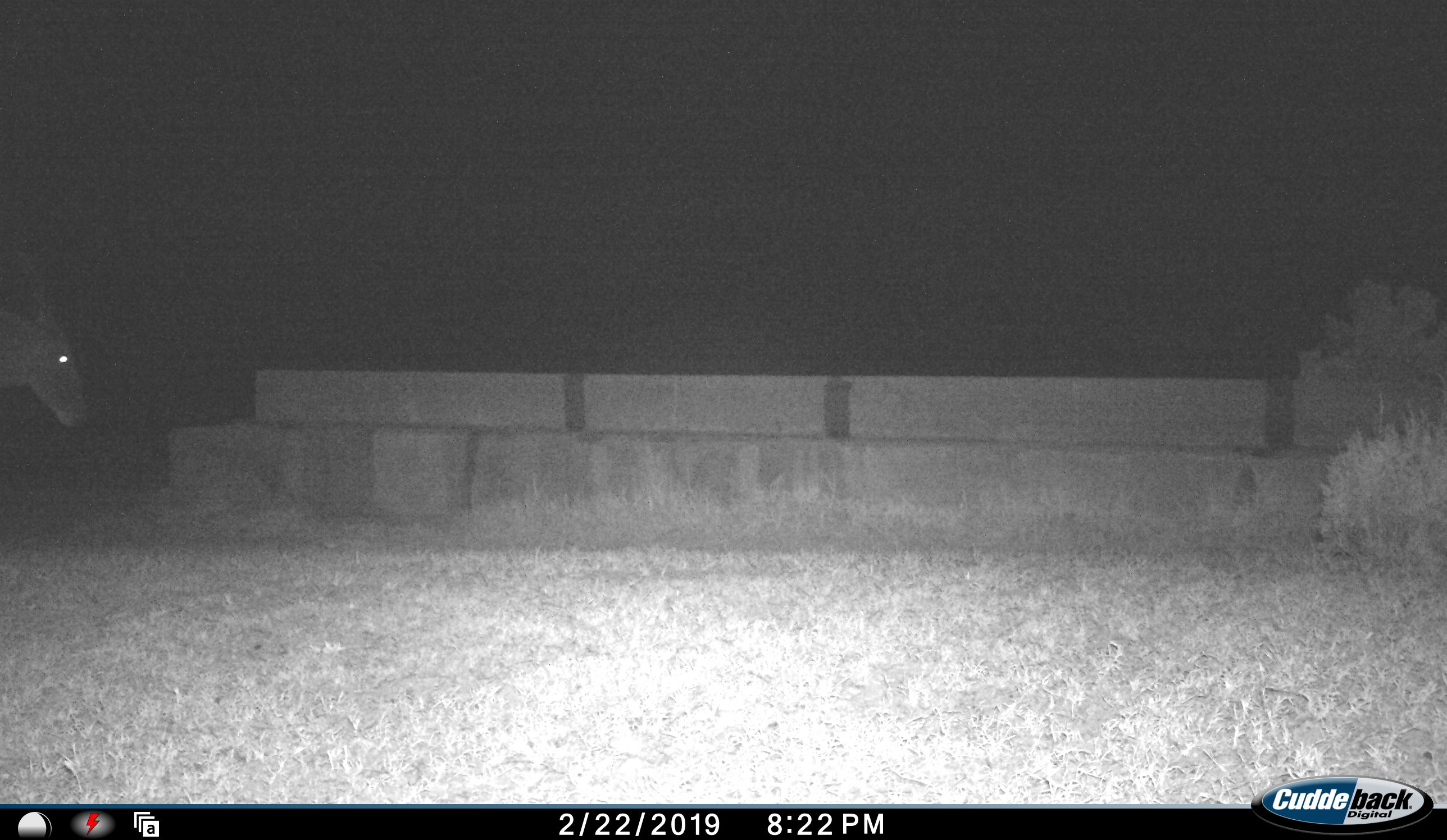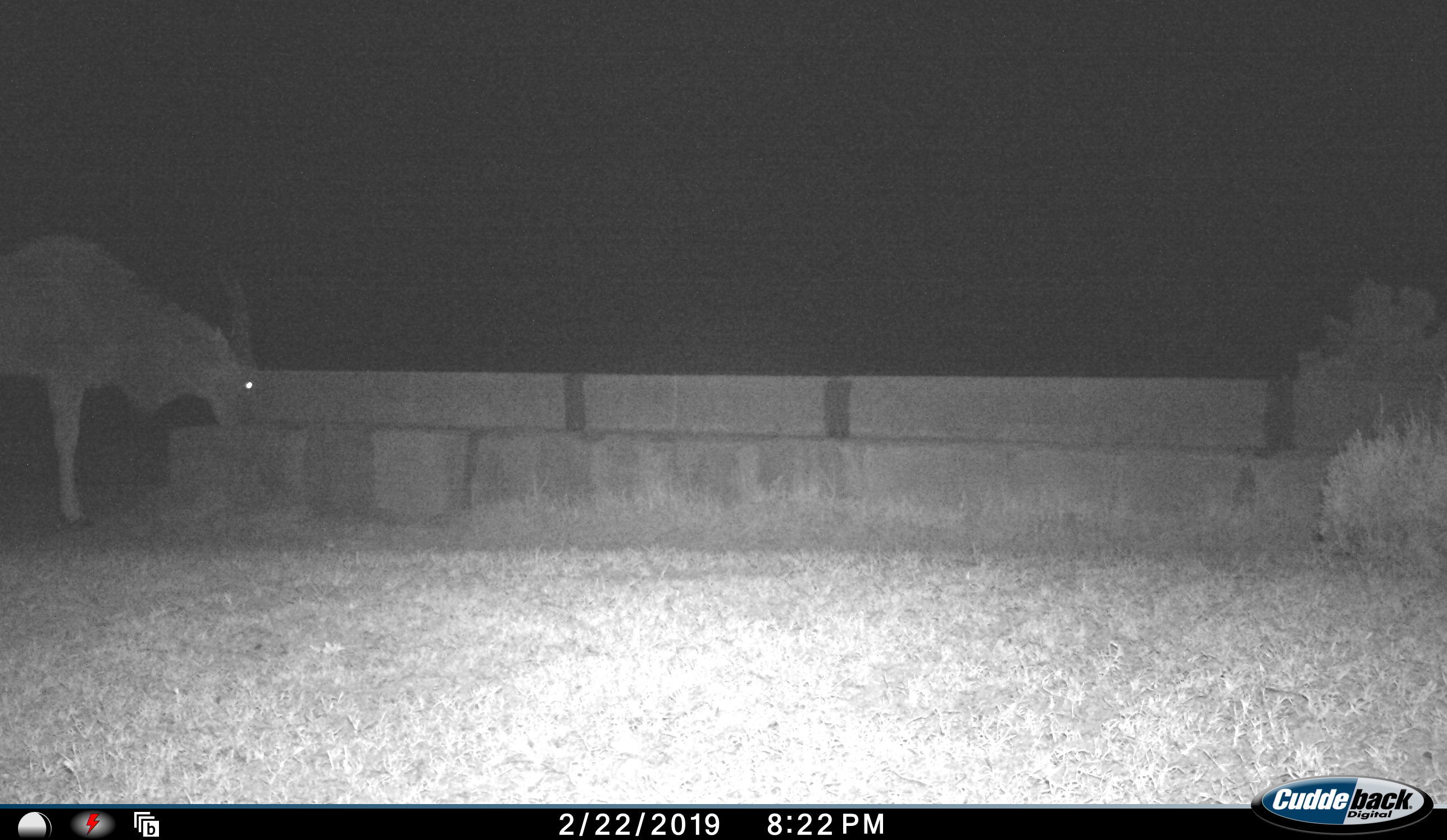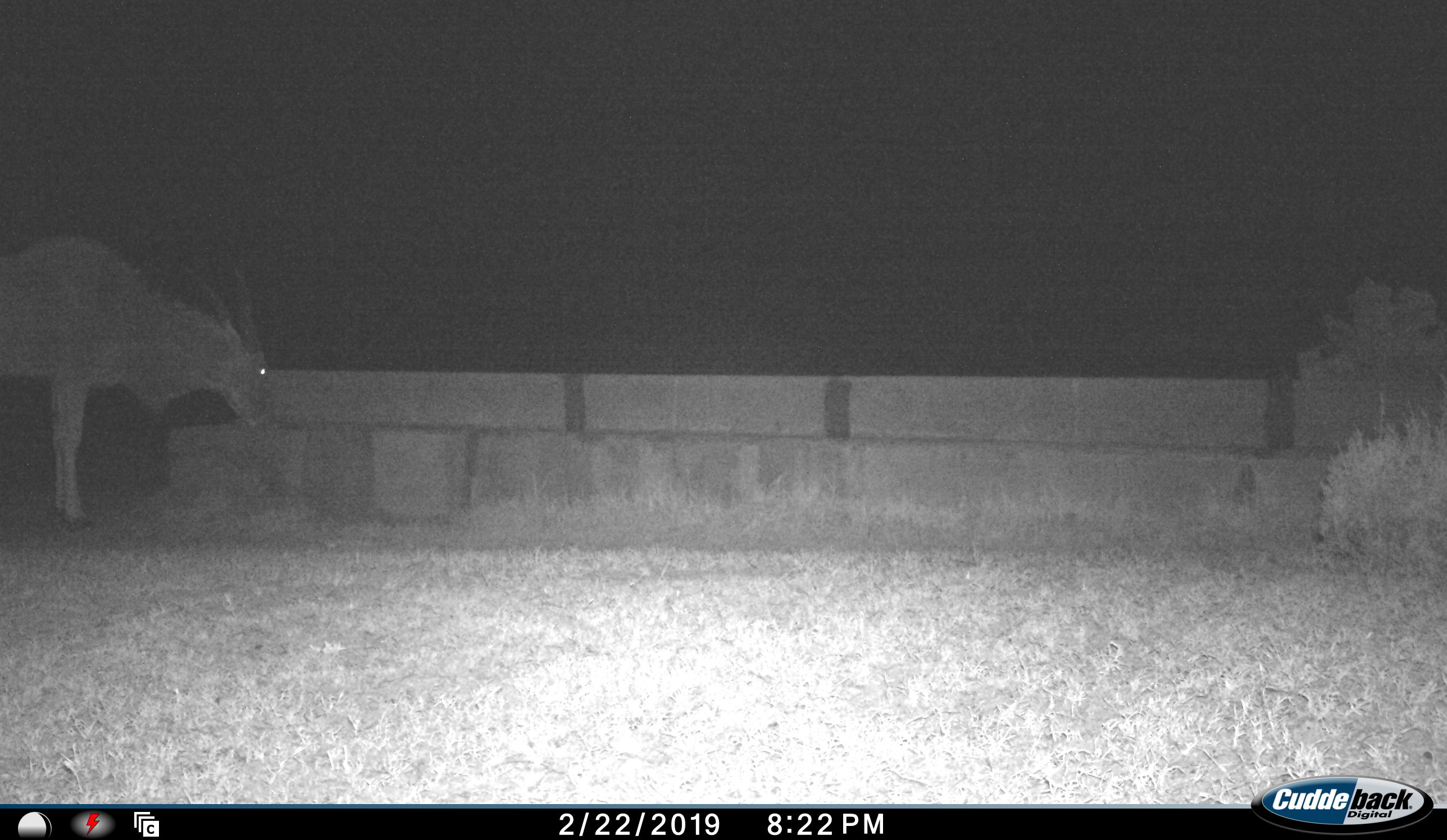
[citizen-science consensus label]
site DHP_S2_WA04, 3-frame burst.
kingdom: Animalia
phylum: Chordata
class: Mammalia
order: Artiodactyla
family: Bovidae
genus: Tragelaphus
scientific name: Tragelaphus oryx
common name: eland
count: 1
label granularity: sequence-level